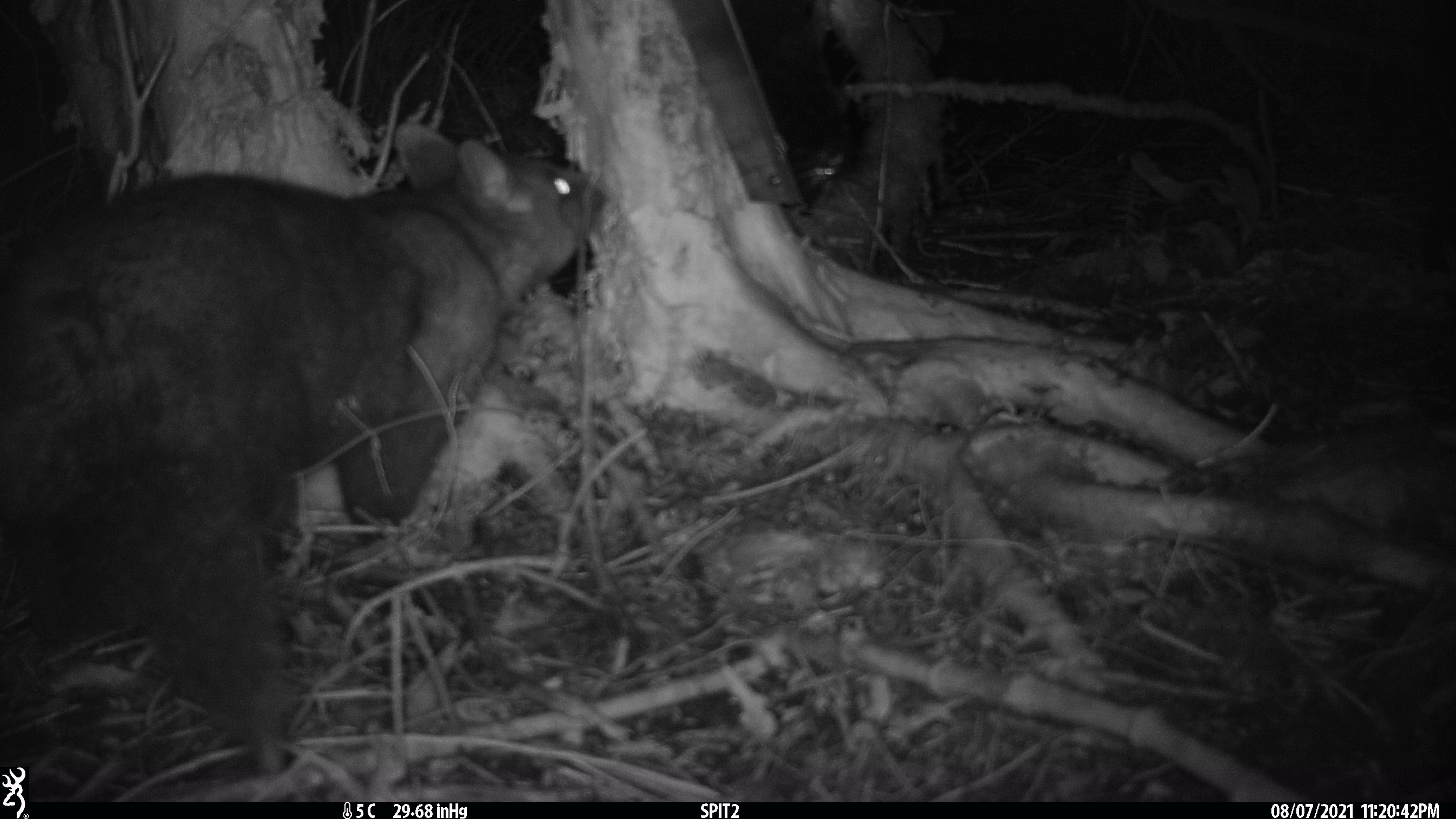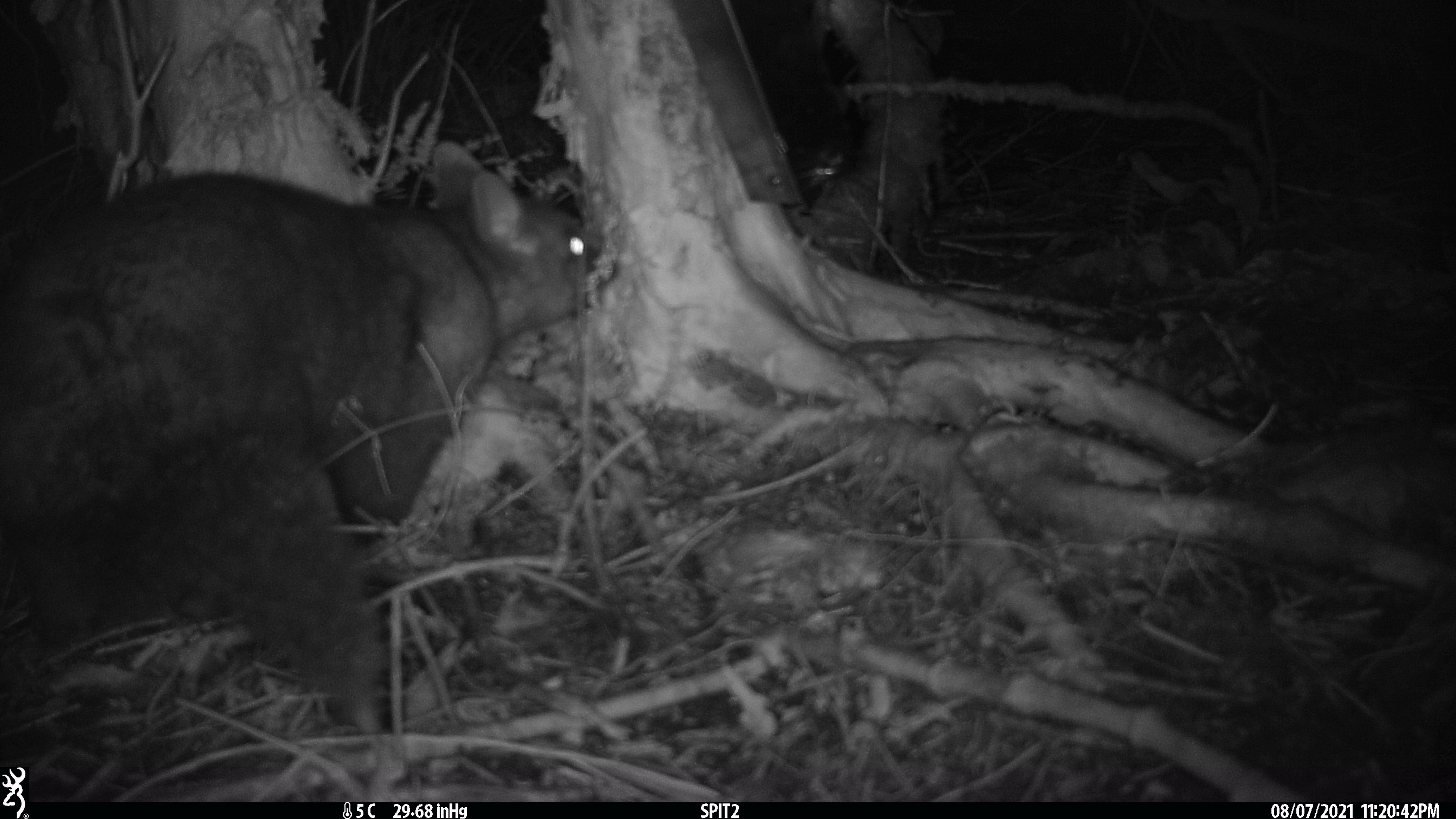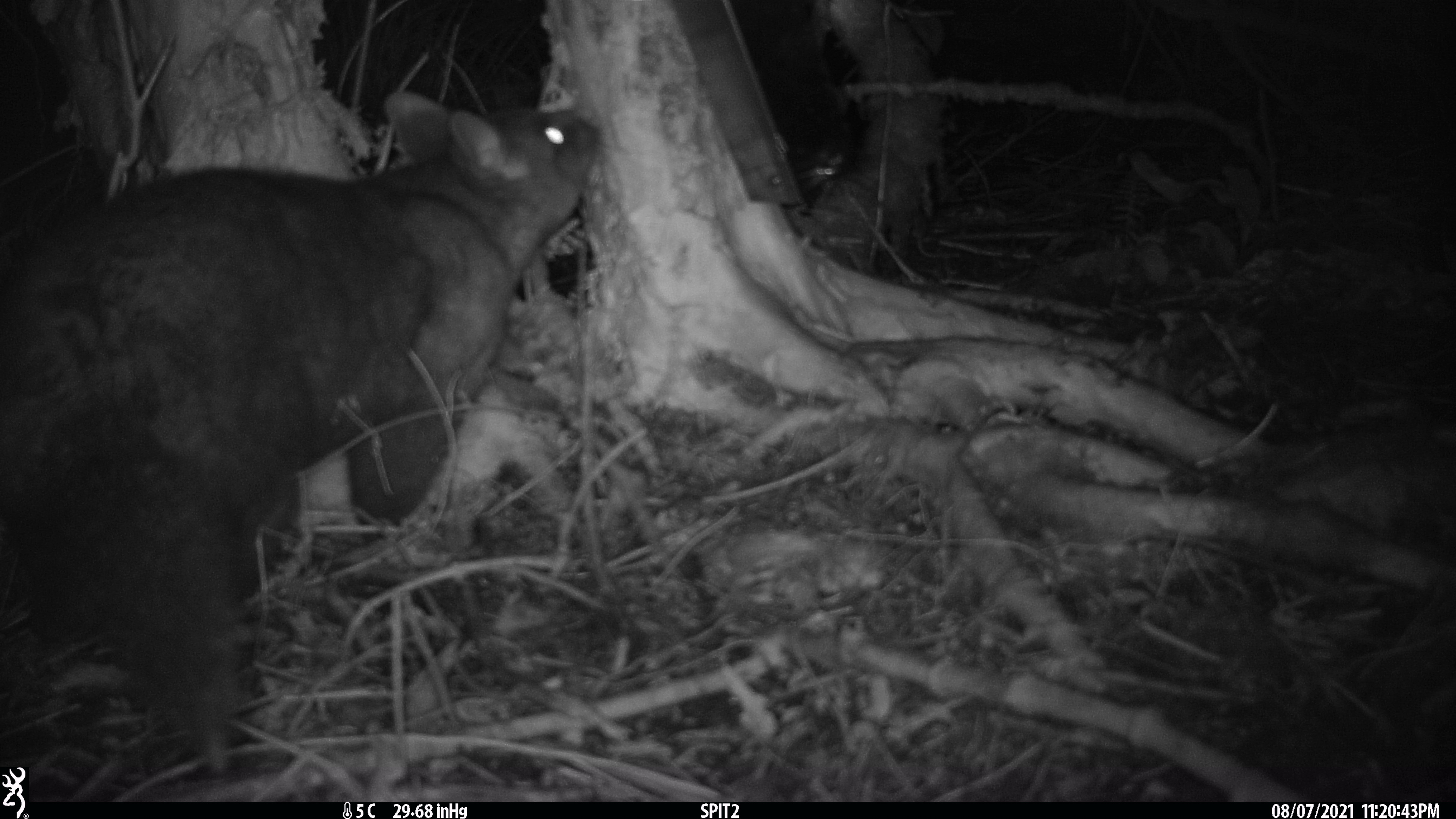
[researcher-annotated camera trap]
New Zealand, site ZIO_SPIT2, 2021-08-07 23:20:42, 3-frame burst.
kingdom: Animalia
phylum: Chordata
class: Mammalia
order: Diprotodontia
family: Phalangeridae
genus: Trichosurus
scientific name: Trichosurus vulpecula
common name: common brushtail possum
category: possum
Possum (common brushtail possum) (Trichosurus vulpecula).